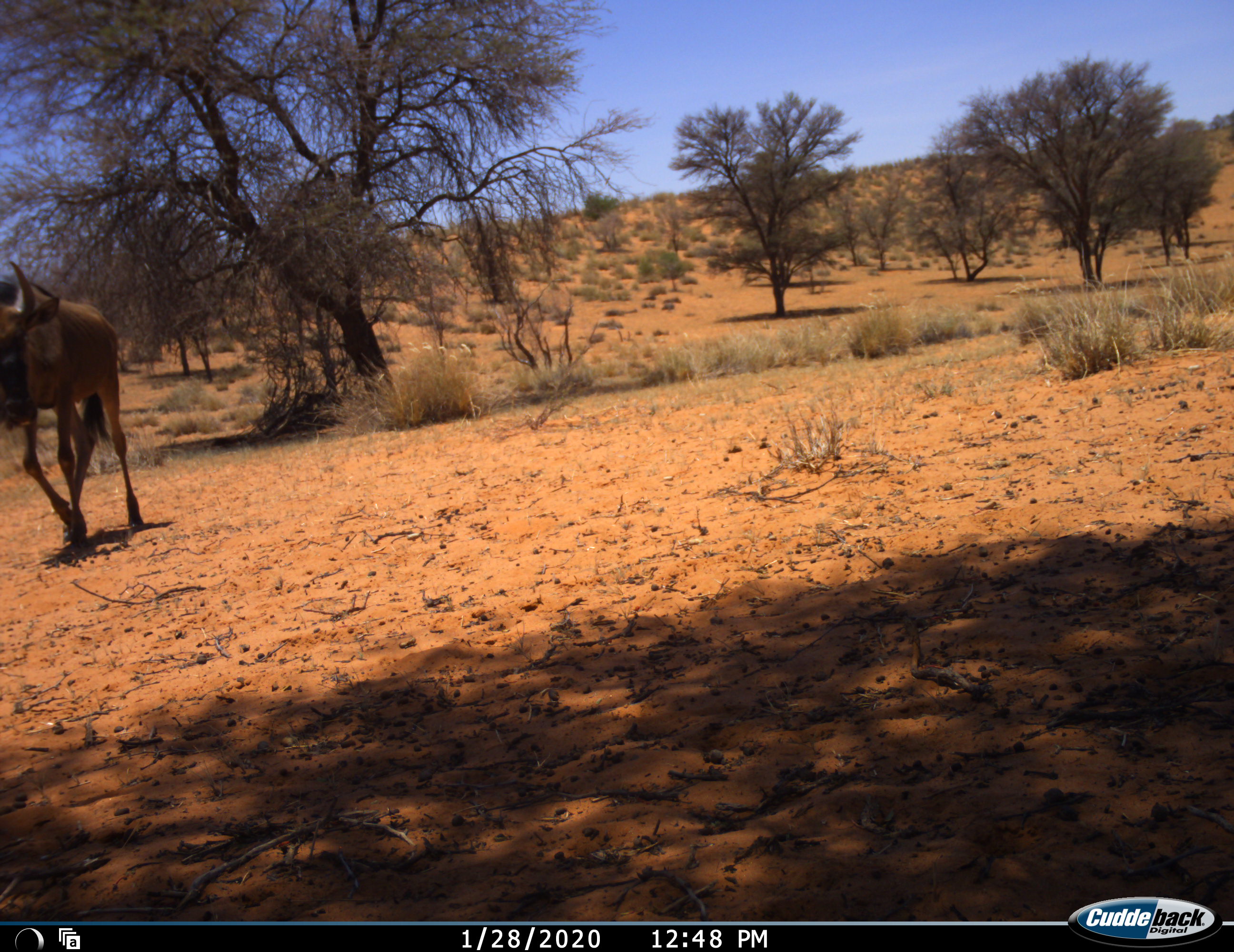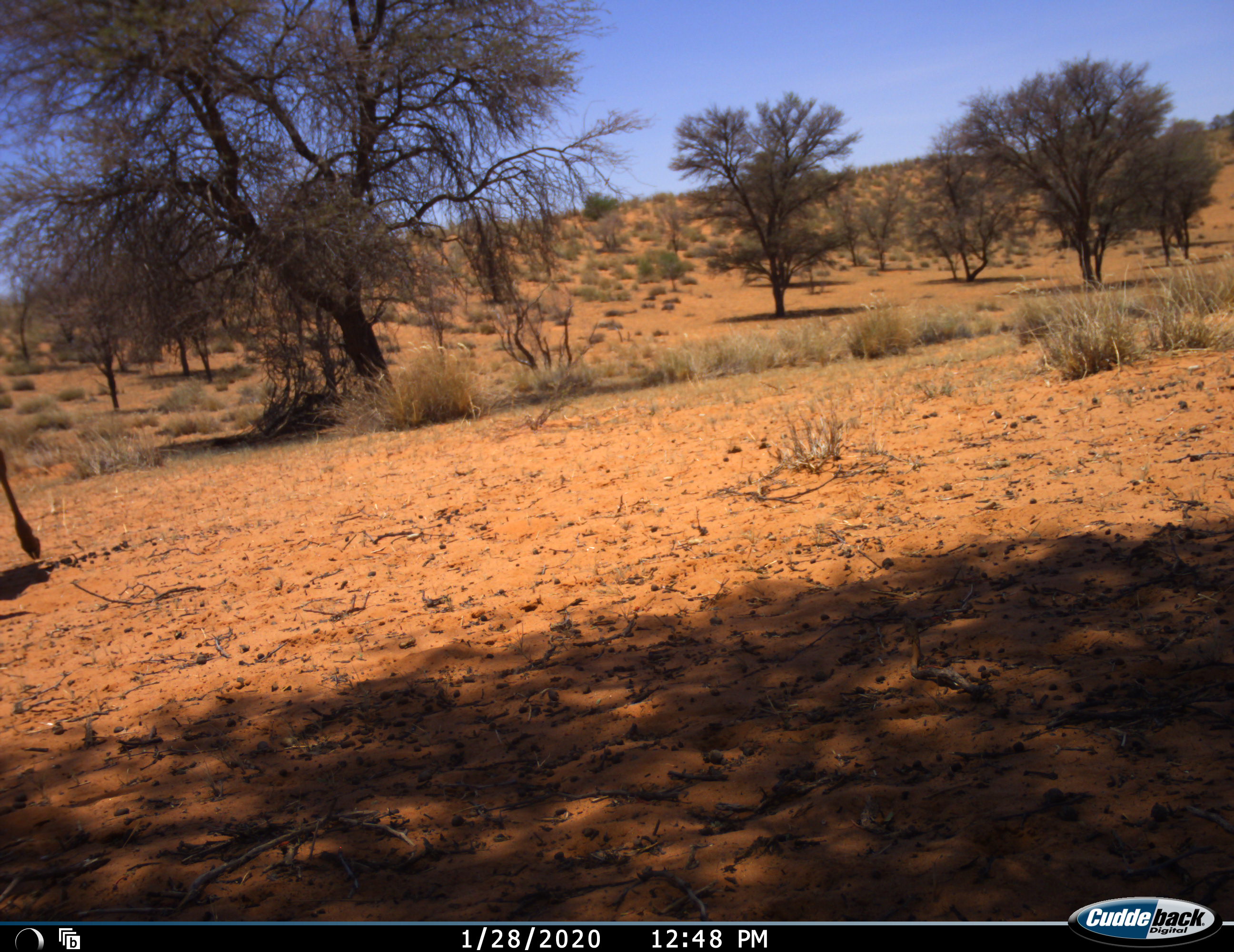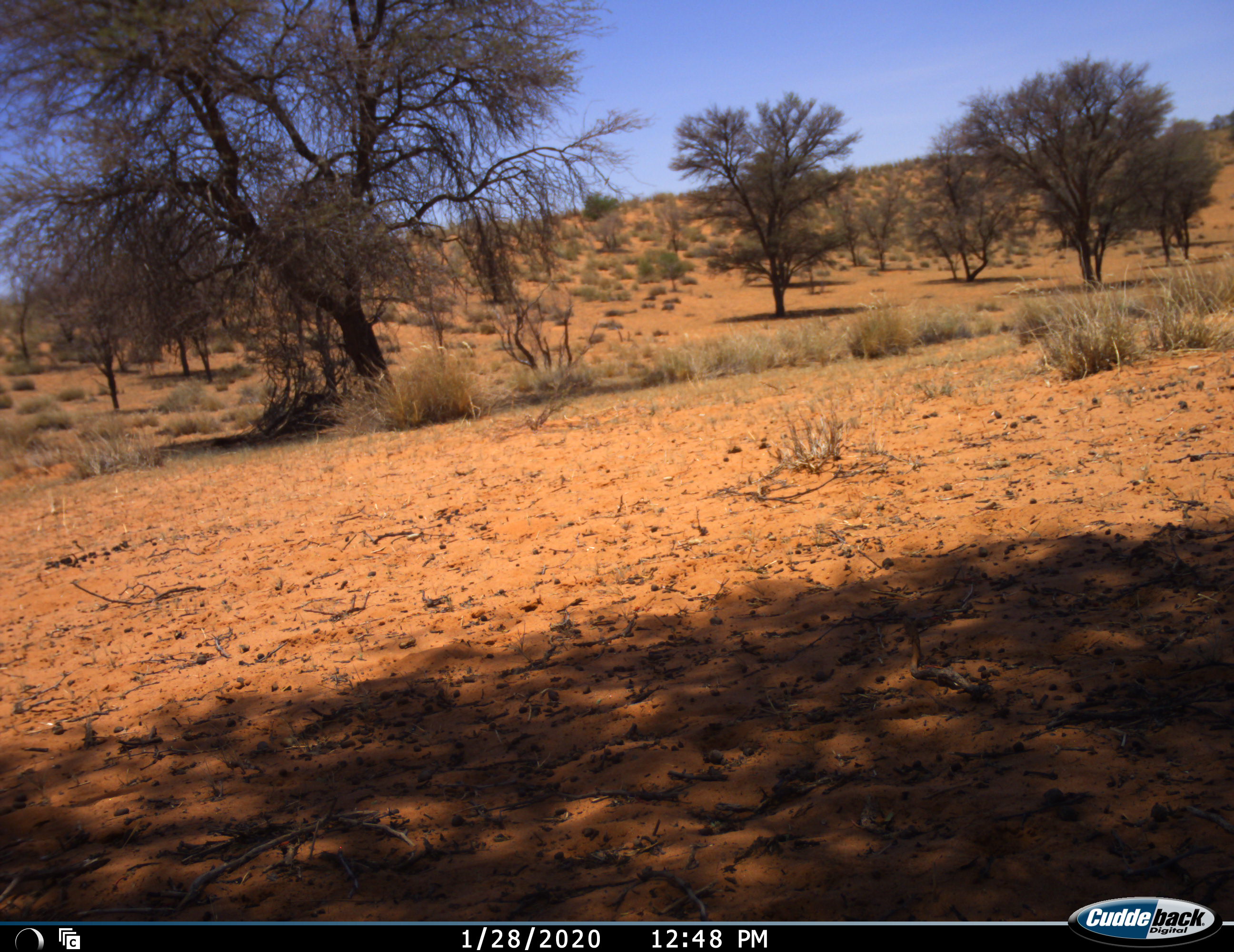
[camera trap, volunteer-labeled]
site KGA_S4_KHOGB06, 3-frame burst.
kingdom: Animalia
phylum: Chordata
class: Mammalia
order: Artiodactyla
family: Bovidae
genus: Connochaetes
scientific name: Connochaetes taurinus taurinus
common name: blue wildebeest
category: wildebeestblue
Wildebeestblue (blue wildebeest) (Connochaetes taurinus taurinus), count 1. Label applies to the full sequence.